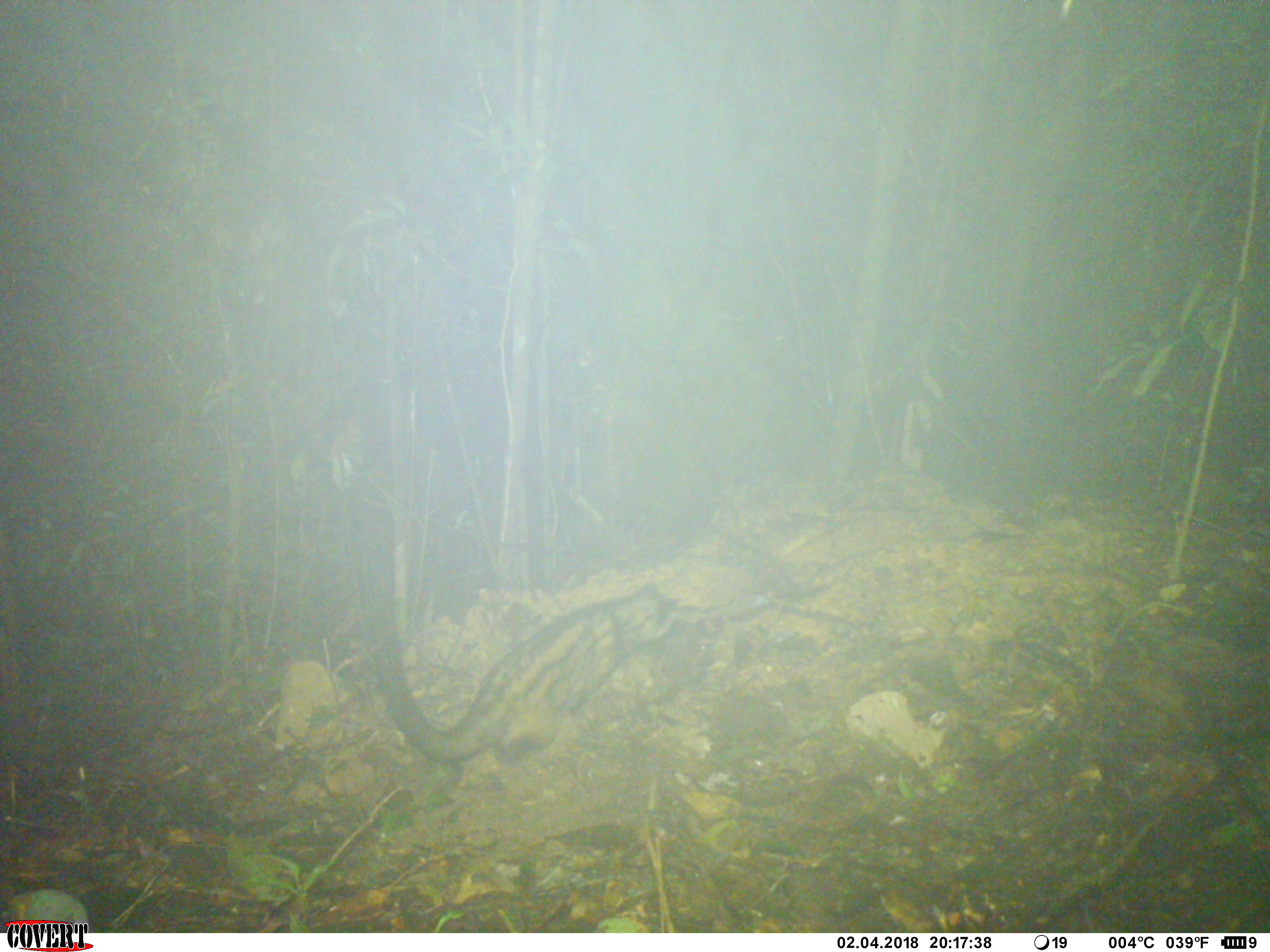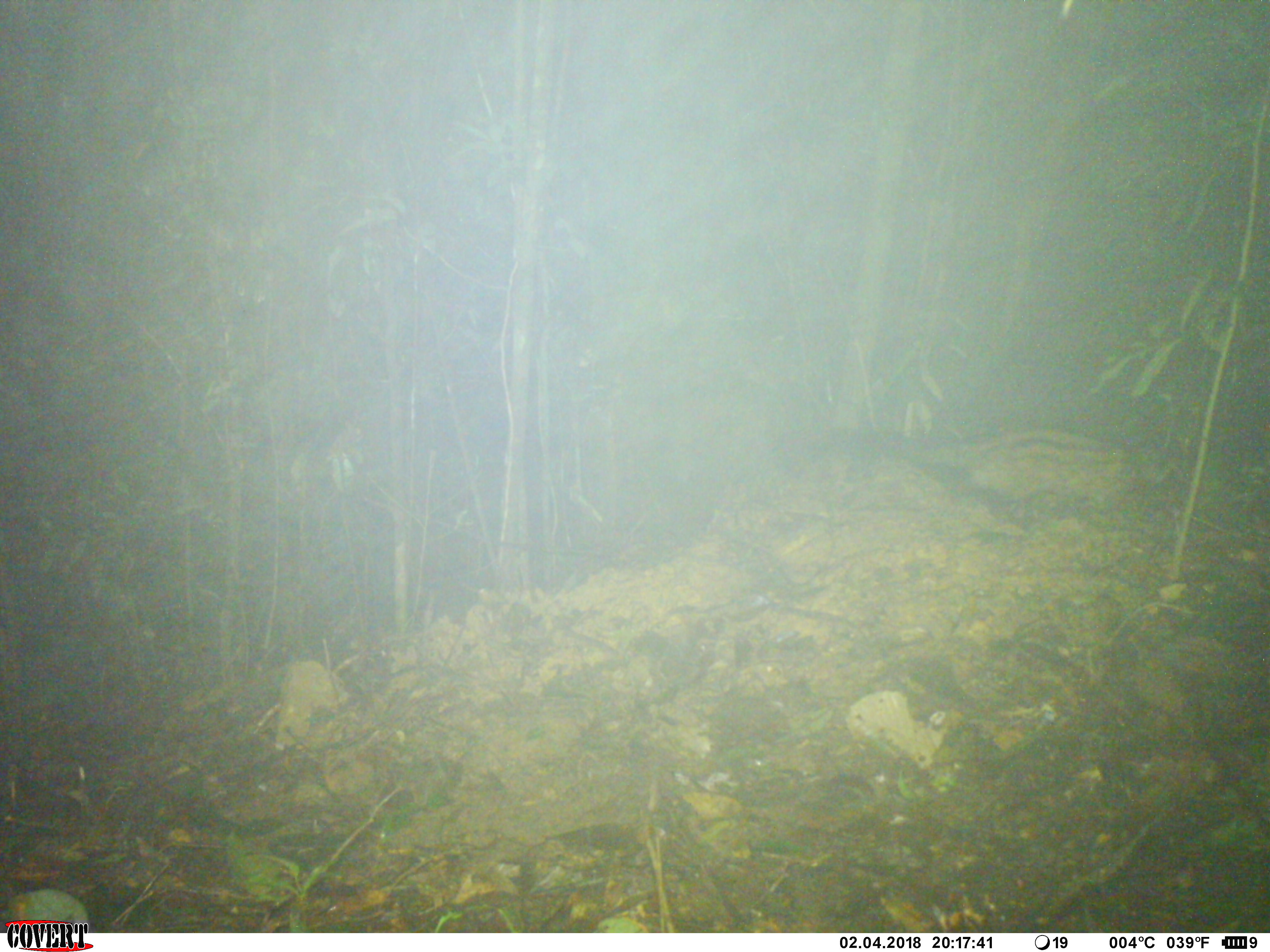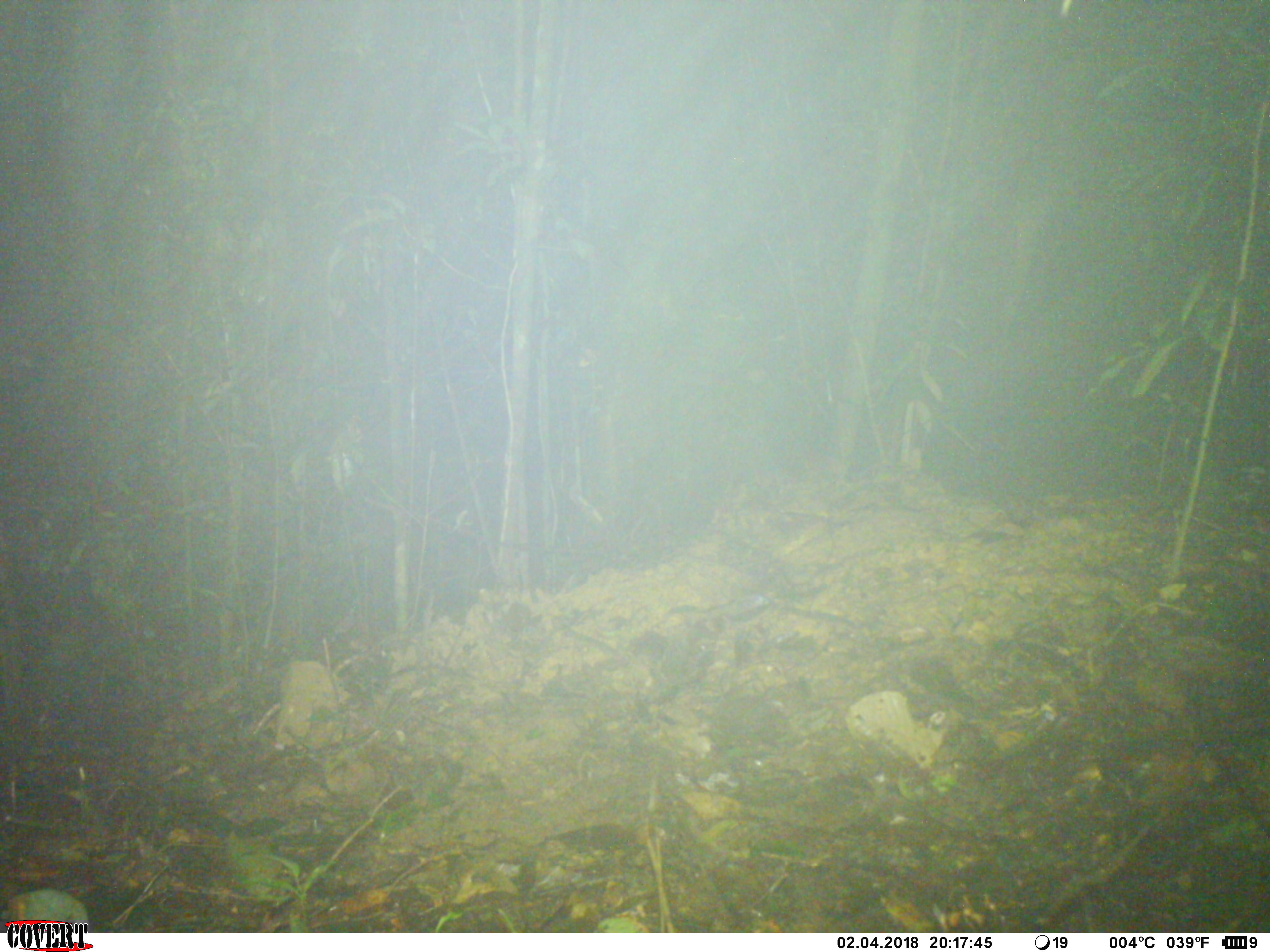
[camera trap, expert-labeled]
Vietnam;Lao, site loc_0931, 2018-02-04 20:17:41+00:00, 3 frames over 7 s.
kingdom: Animalia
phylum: Chordata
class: Mammalia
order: Carnivora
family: Viverridae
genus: Paradoxurus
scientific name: Paradoxurus hermaphroditus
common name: common palm civet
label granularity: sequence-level